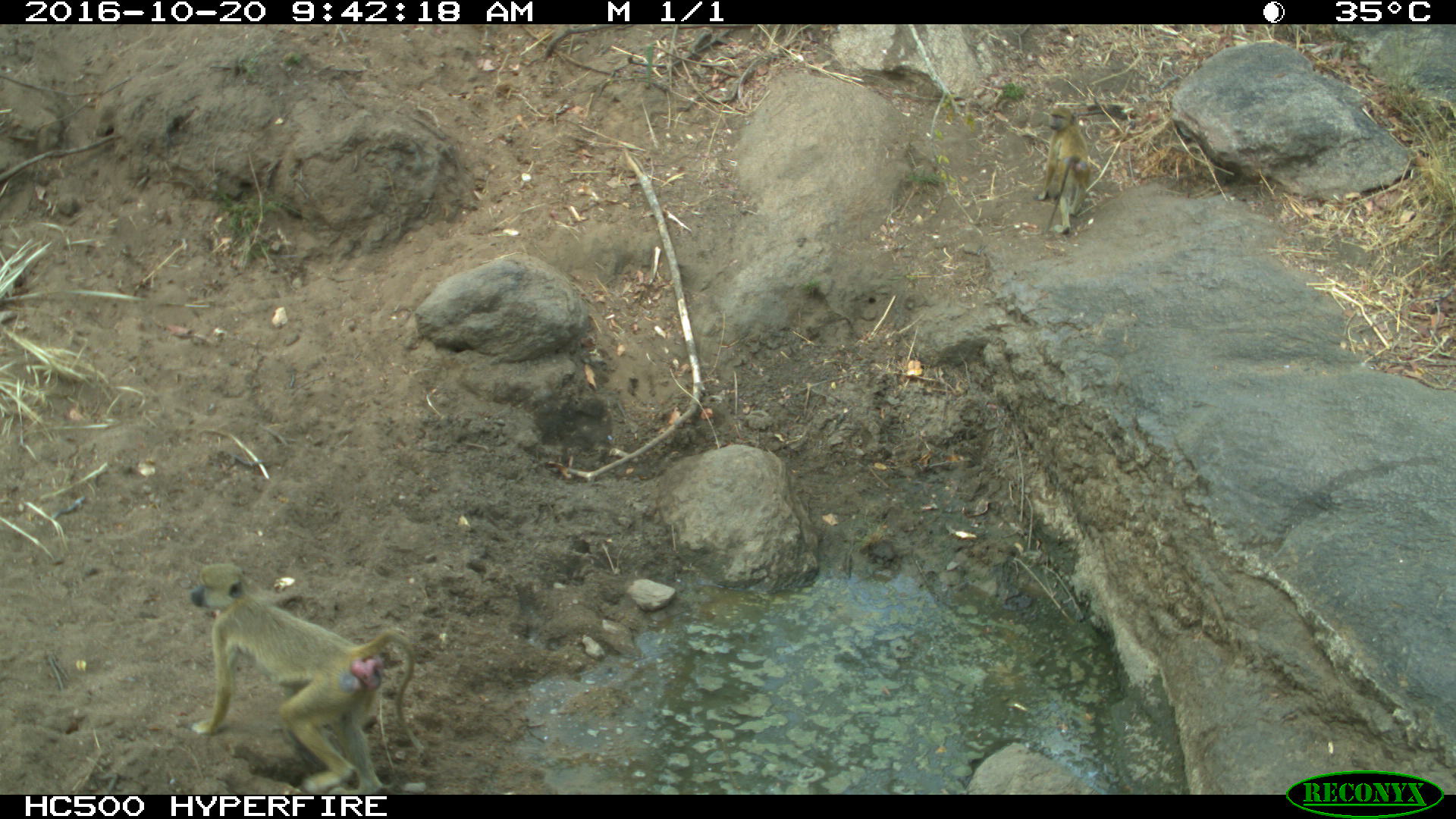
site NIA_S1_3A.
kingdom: Animalia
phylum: Chordata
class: Mammalia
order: Primates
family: Cercopithecidae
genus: Papio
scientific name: Papio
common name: baboon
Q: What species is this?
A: Baboon (Papio).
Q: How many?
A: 2.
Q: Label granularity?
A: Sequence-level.